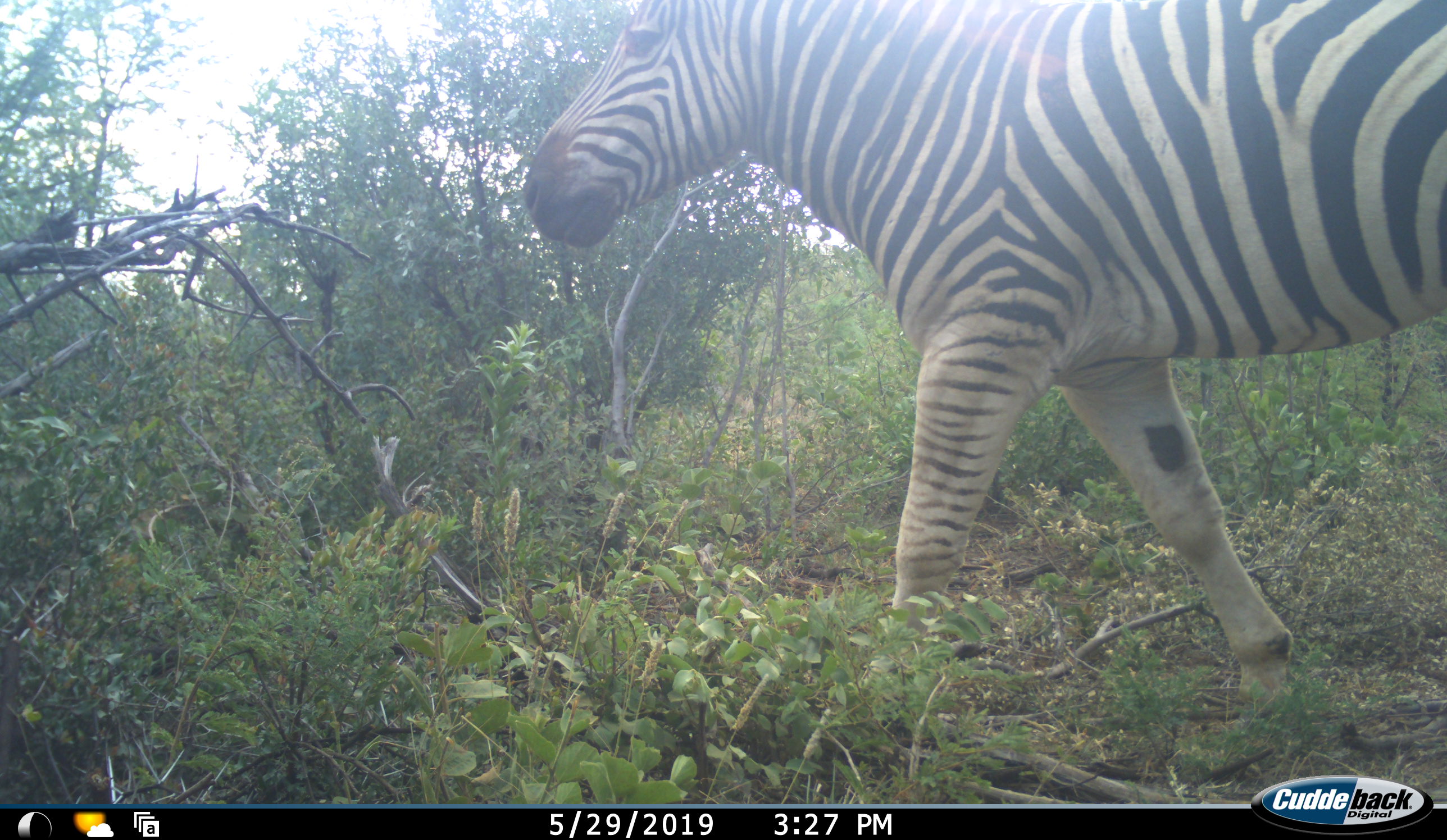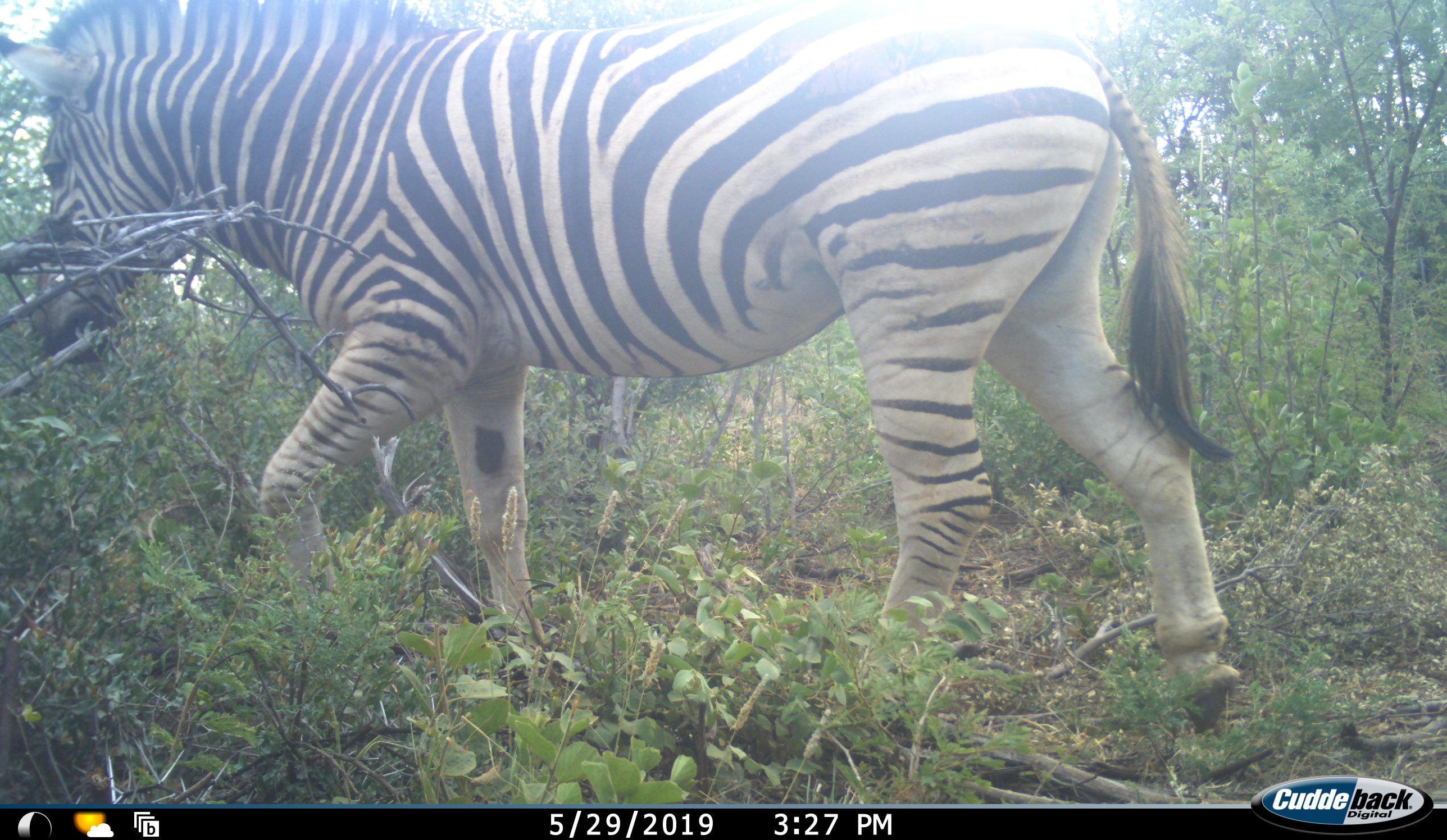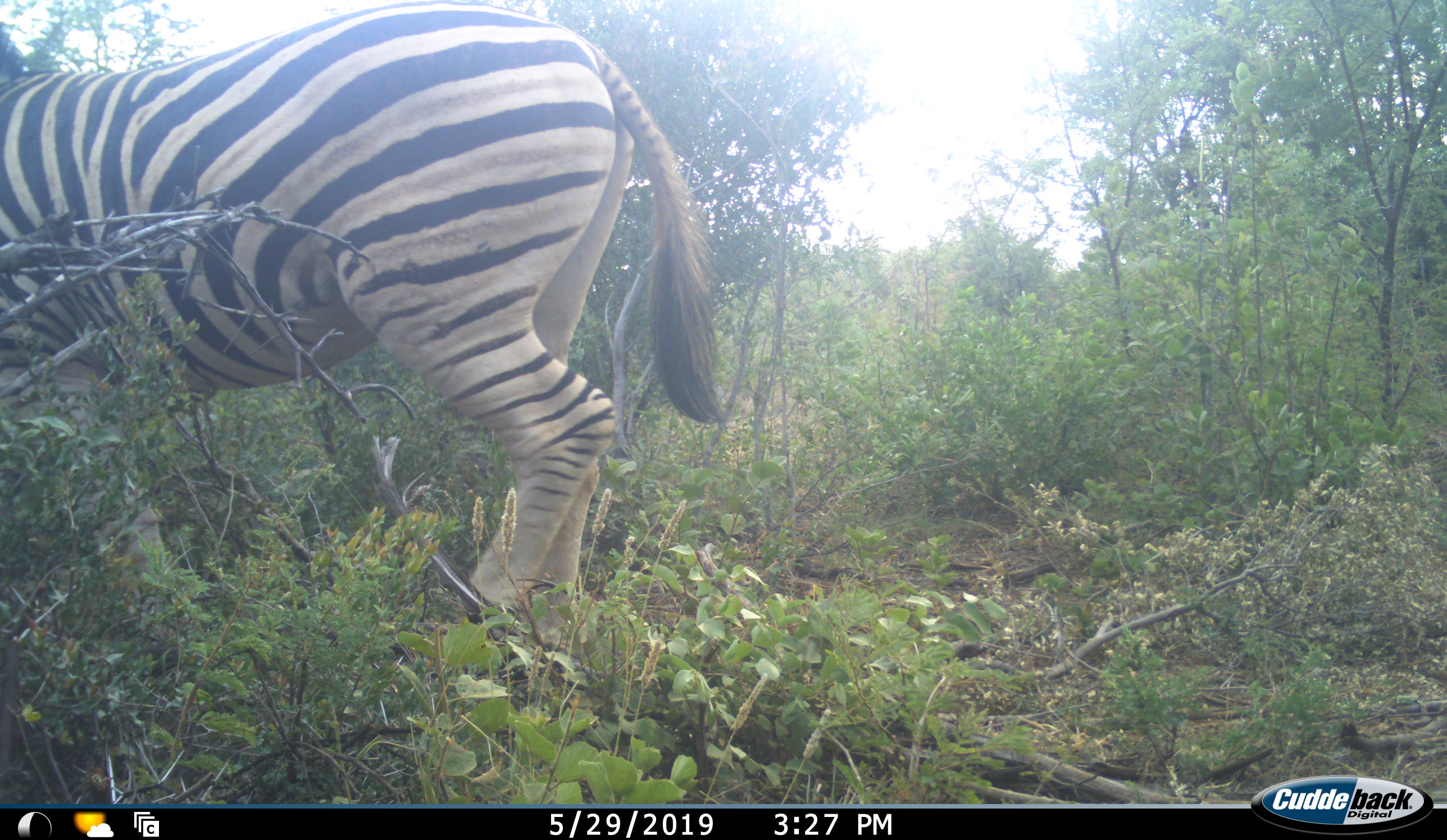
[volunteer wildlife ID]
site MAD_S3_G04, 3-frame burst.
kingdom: Animalia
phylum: Chordata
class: Mammalia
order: Perissodactyla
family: Equidae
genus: Equus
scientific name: Equus quagga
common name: plains zebra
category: zebraplains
Zebraplains (plains zebra) (Equus quagga), count 1. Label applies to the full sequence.